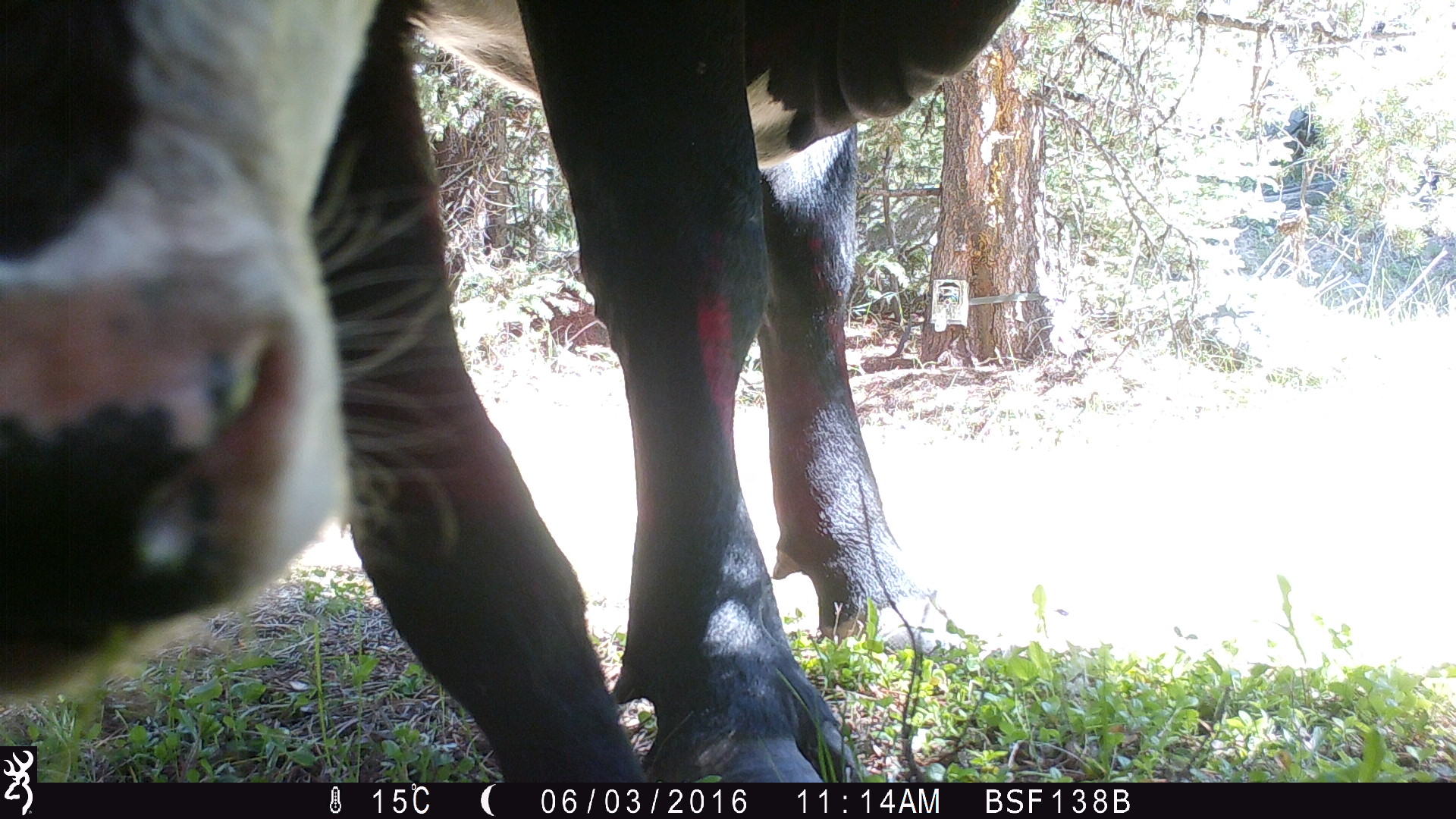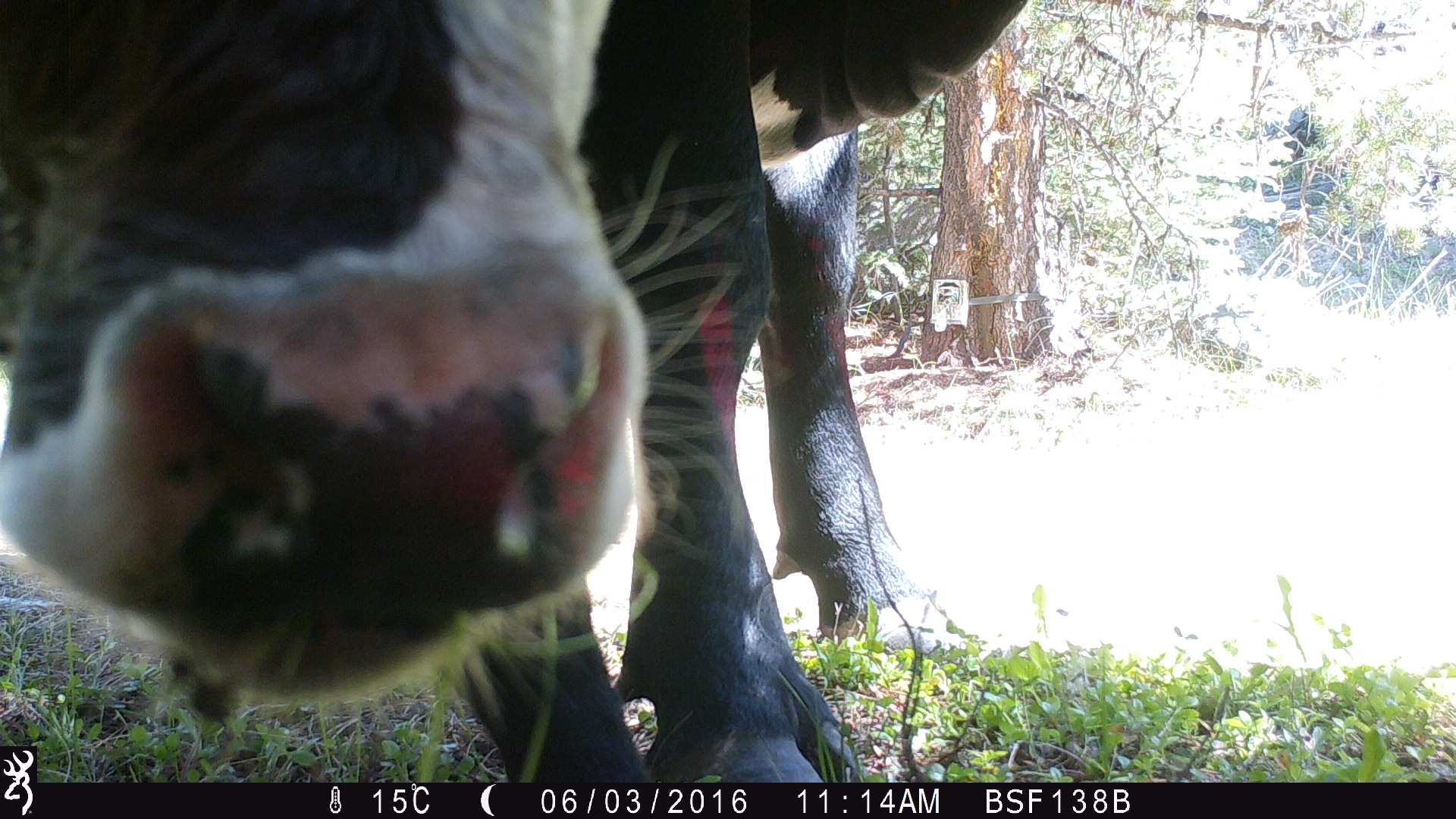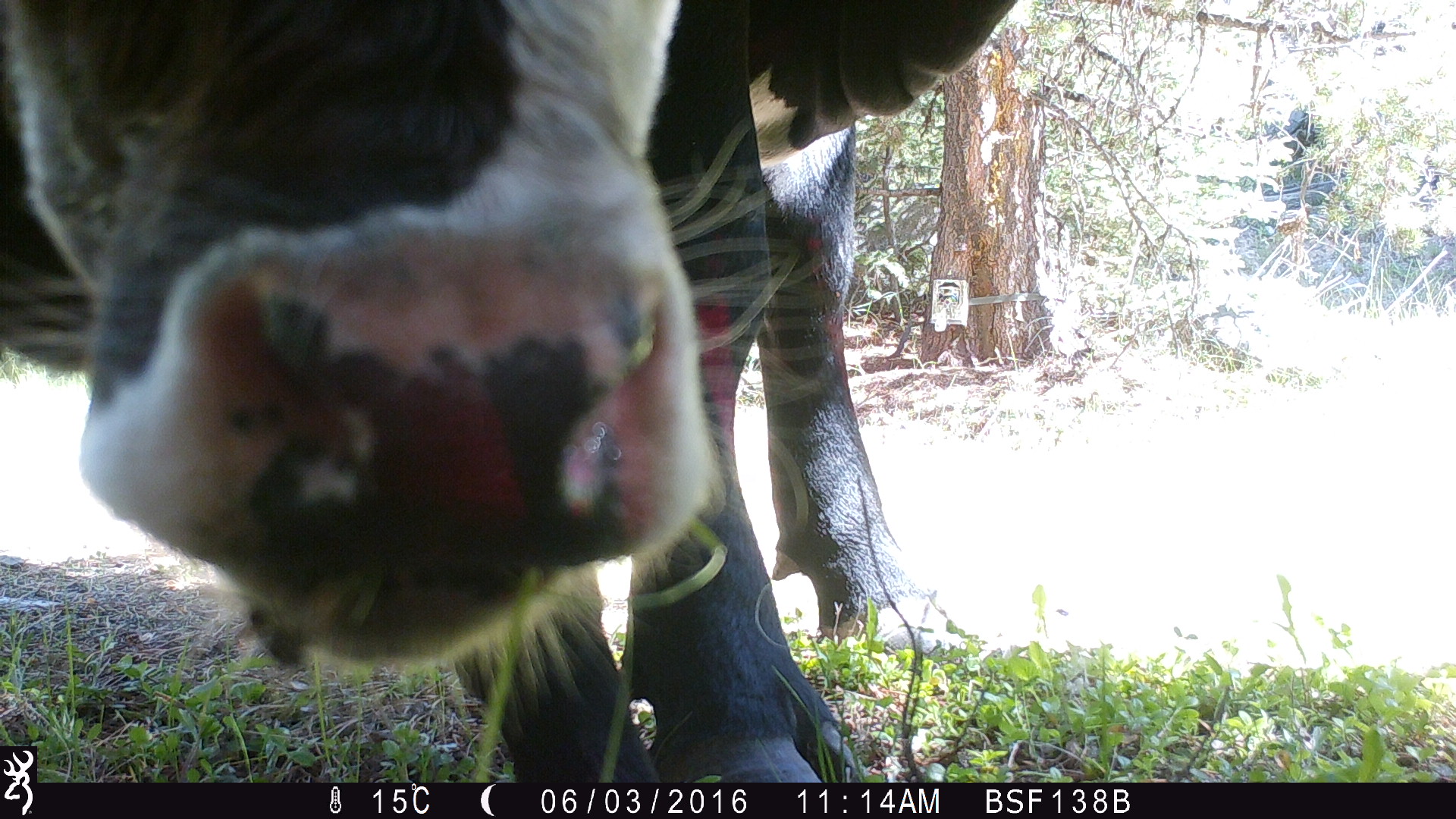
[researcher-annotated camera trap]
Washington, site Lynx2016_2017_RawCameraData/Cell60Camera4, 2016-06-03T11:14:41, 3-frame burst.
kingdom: Animalia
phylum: Chordata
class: Mammalia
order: Artiodactyla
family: Bovidae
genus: Bos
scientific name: Bos taurus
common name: domestic cattle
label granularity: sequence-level